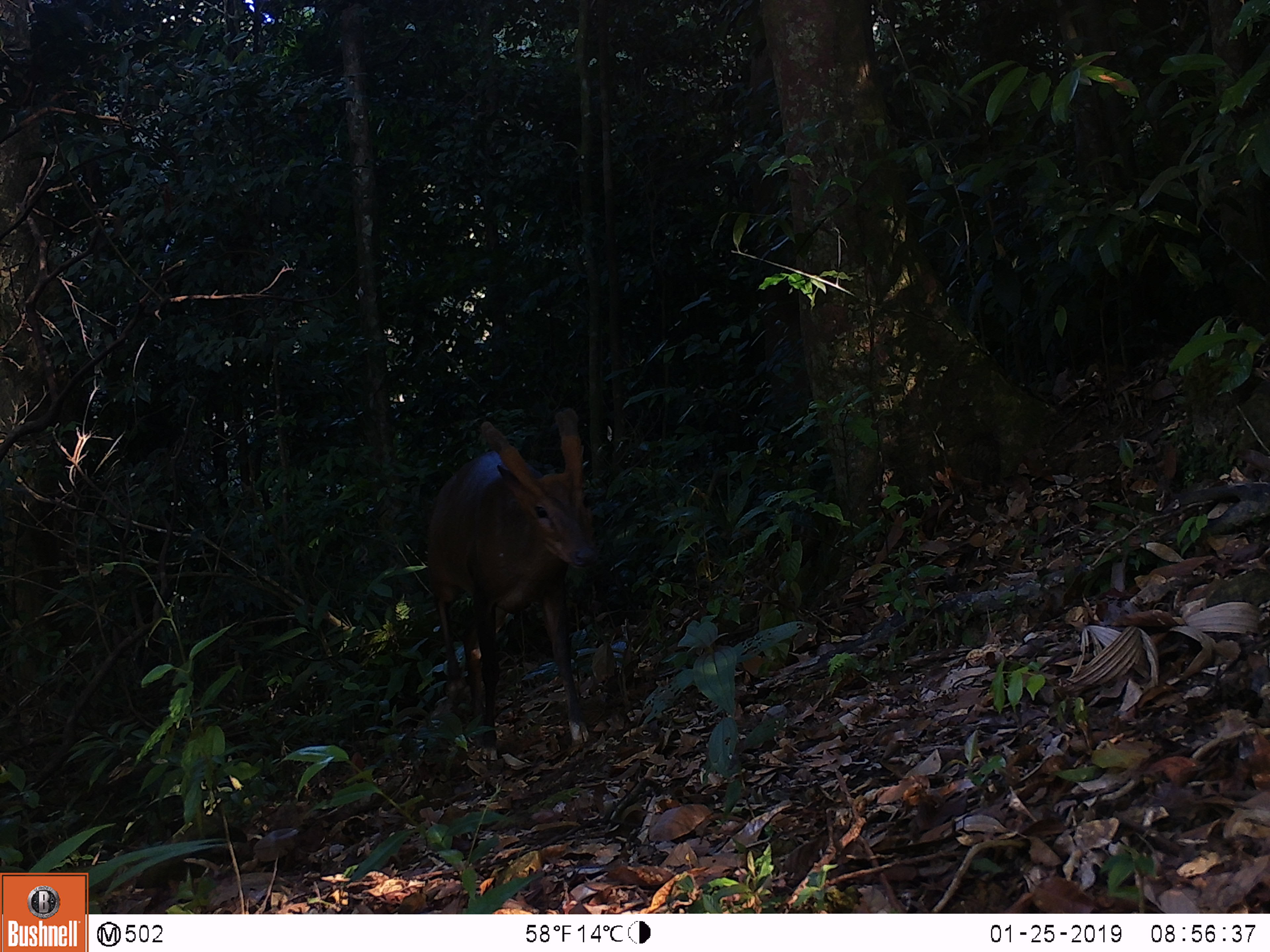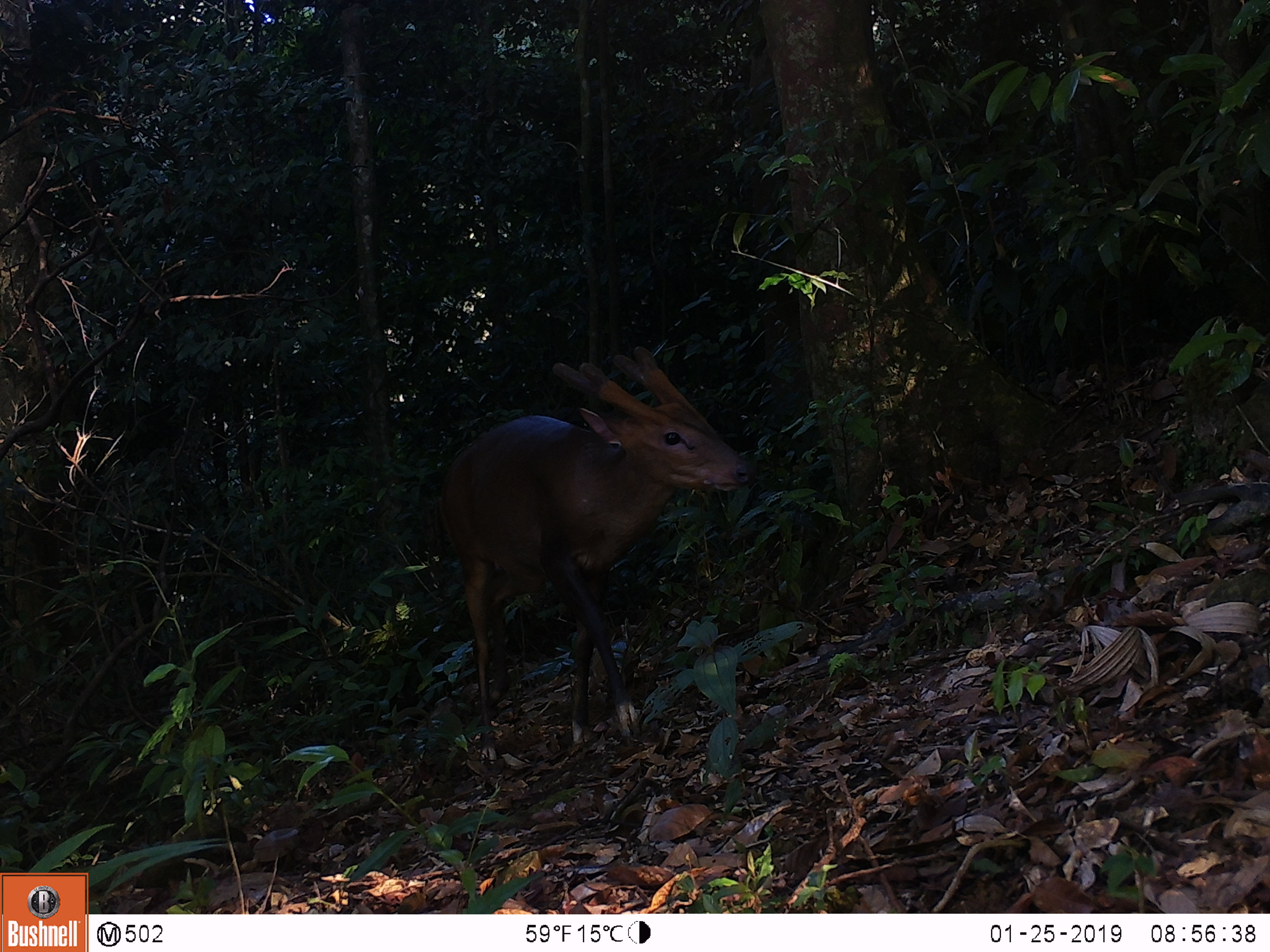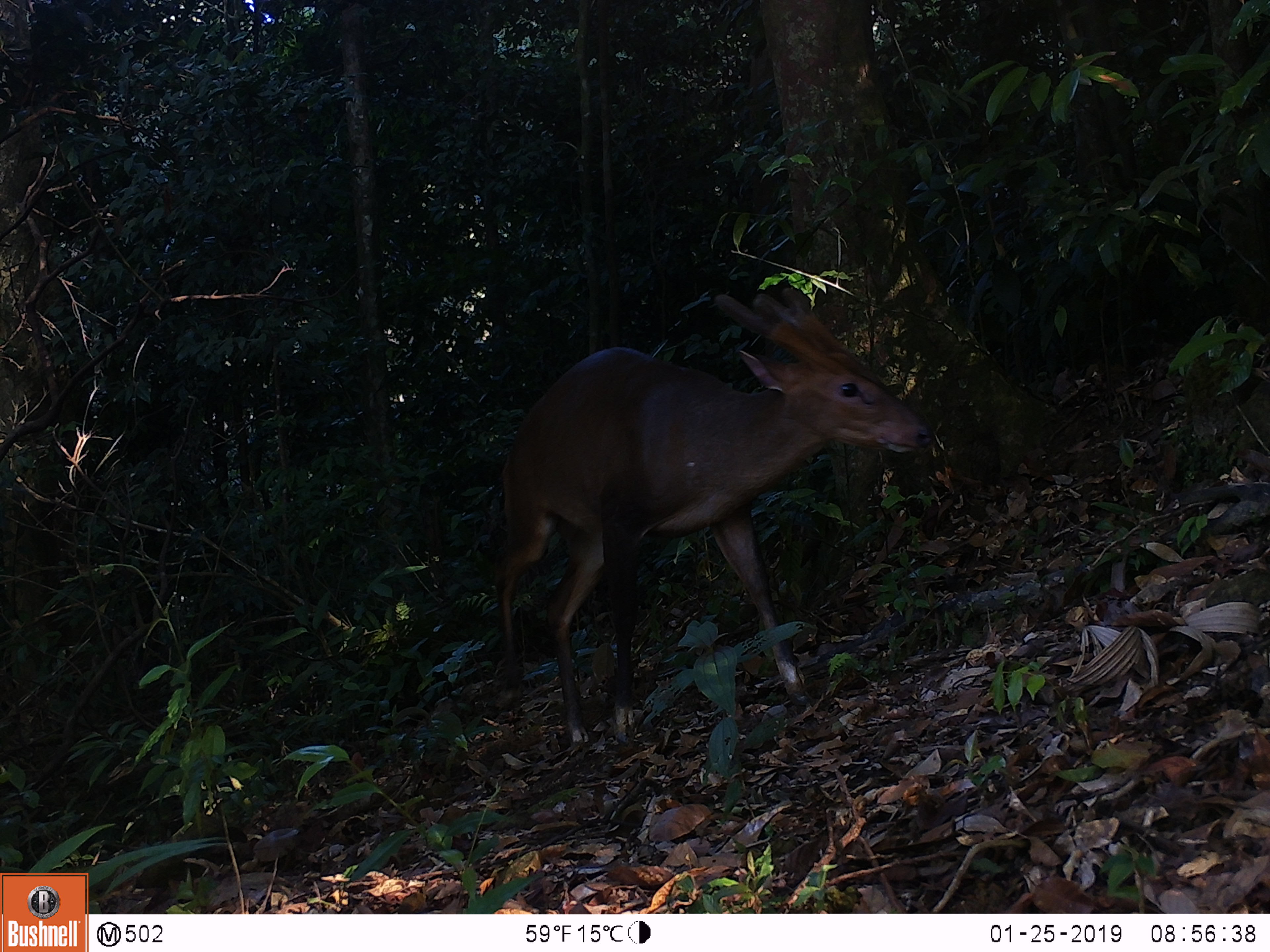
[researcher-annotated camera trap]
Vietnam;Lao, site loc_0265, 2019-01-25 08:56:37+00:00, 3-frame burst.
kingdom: Animalia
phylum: Chordata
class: Mammalia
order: Artiodactyla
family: Cervidae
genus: Muntiacus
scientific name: Muntiacus vuquangensis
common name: large-antlered muntjac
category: large antlered muntjac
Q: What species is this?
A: Large antlered muntjac (large-antlered muntjac) (Muntiacus vuquangensis).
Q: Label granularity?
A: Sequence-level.